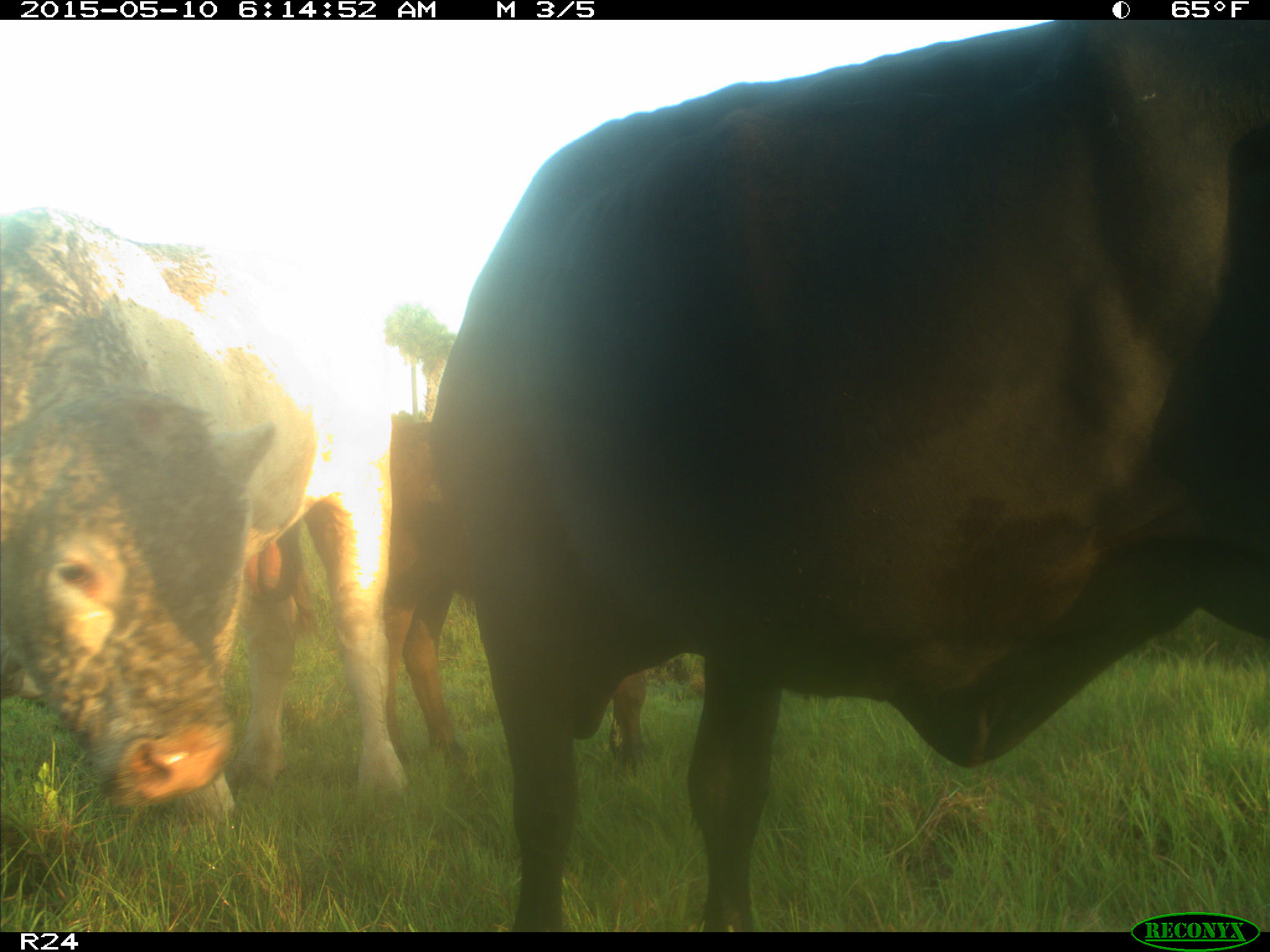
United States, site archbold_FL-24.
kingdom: Animalia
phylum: Chordata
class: Mammalia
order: Artiodactyla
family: Bovidae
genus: Bos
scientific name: Bos taurus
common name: domestic cow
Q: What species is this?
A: Bos taurus (domestic cow).